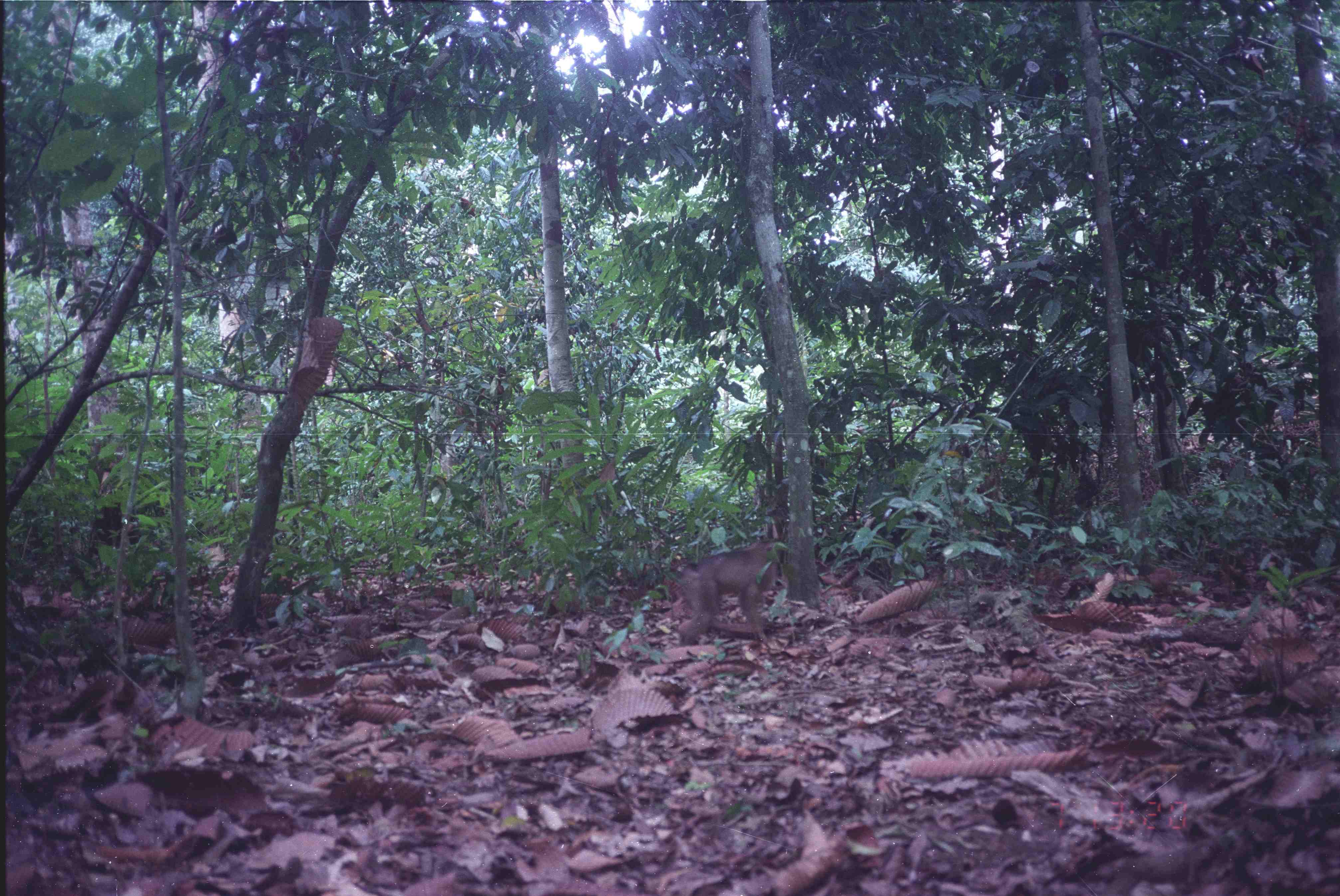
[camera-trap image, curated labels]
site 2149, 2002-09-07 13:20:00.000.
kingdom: Animalia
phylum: Chordata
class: Mammalia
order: Primates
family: Cercopithecidae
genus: Macaca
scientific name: Macaca nemestrina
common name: southern pig-tailed macaque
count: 1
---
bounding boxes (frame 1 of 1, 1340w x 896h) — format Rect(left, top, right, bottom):
macaca nemestrina: Rect(677, 540, 779, 646)